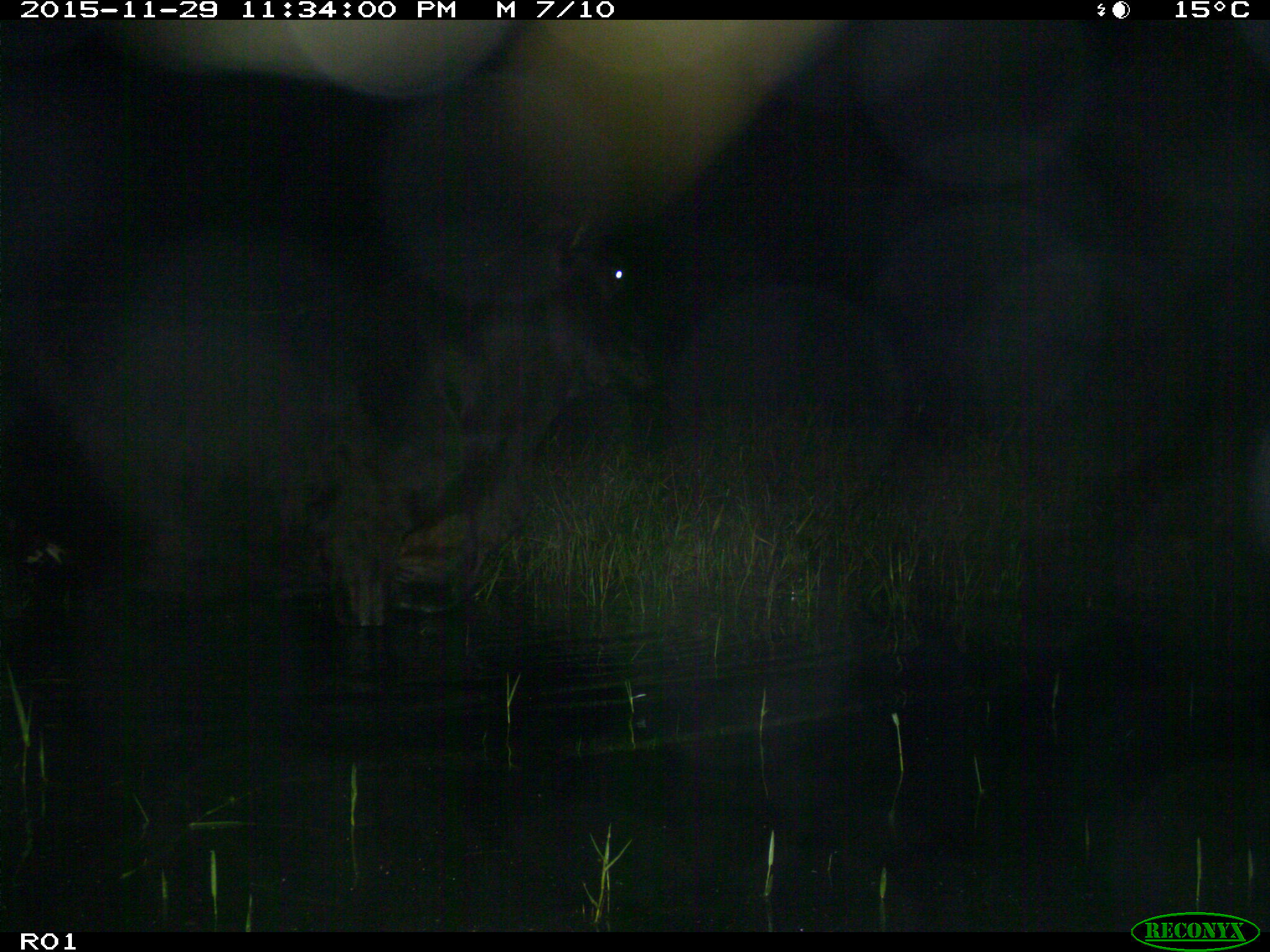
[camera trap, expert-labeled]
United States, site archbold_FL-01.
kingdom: Animalia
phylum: Chordata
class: Mammalia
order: Artiodactyla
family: Bovidae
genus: Bos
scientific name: Bos taurus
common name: domestic cow